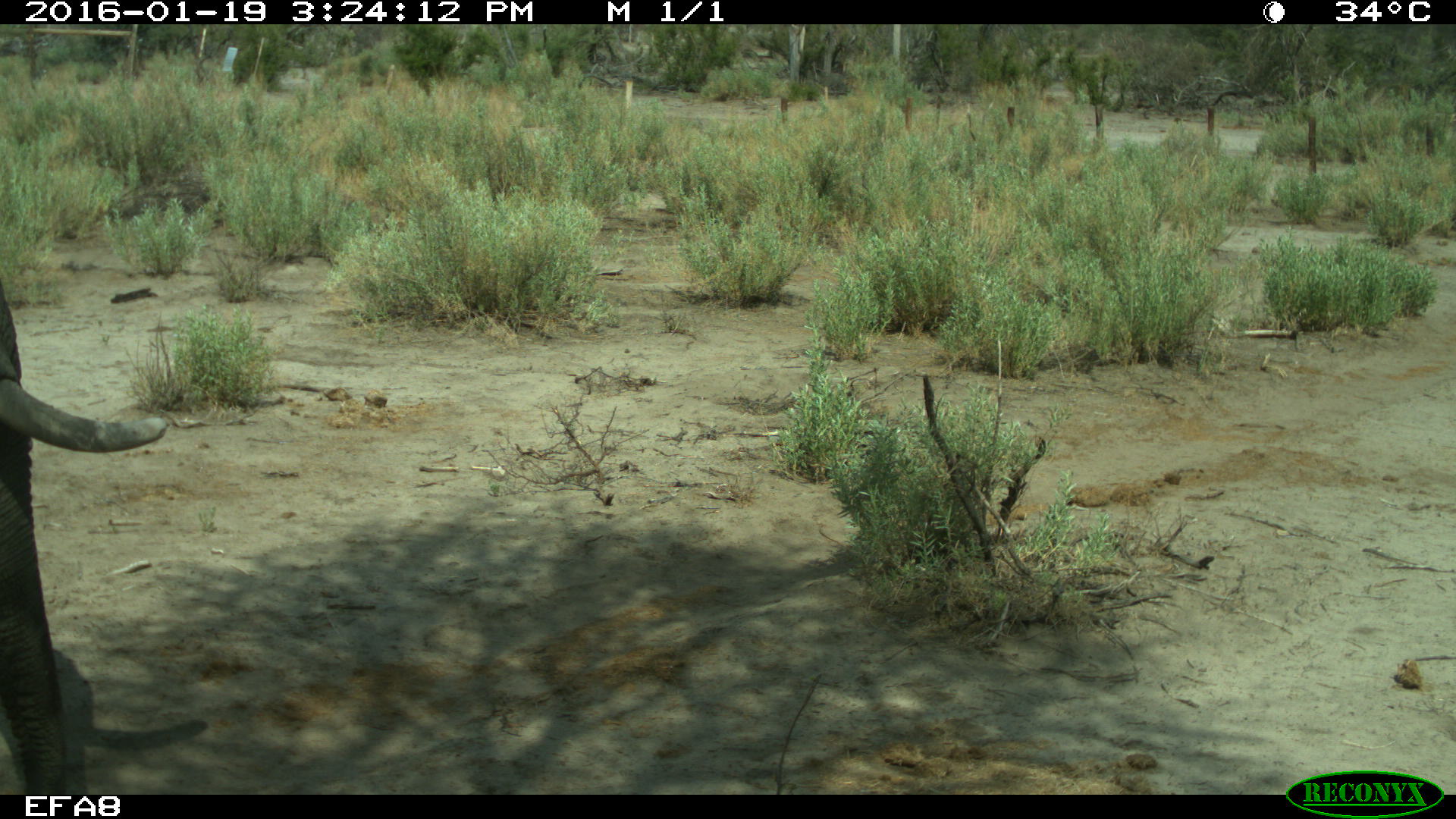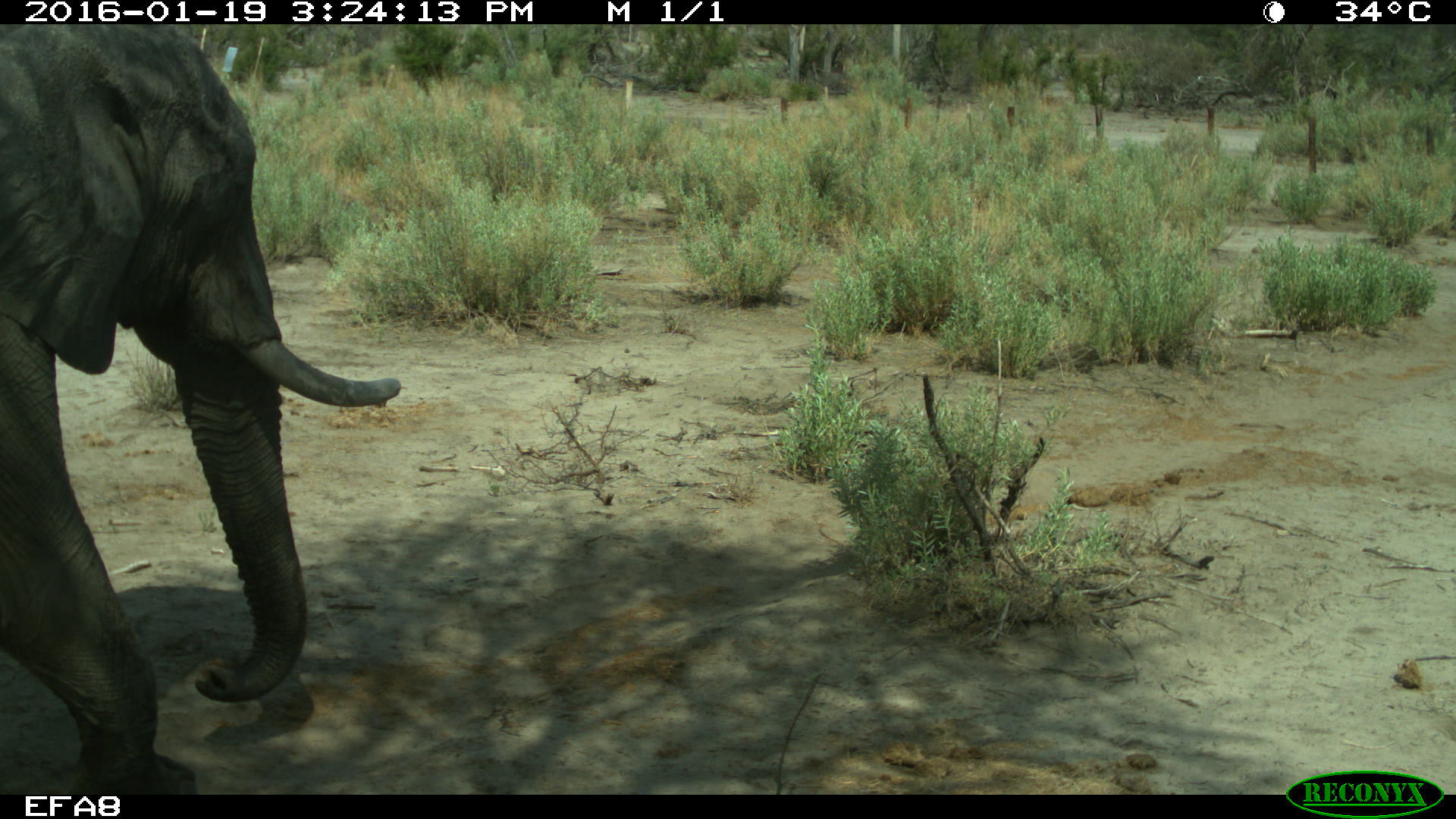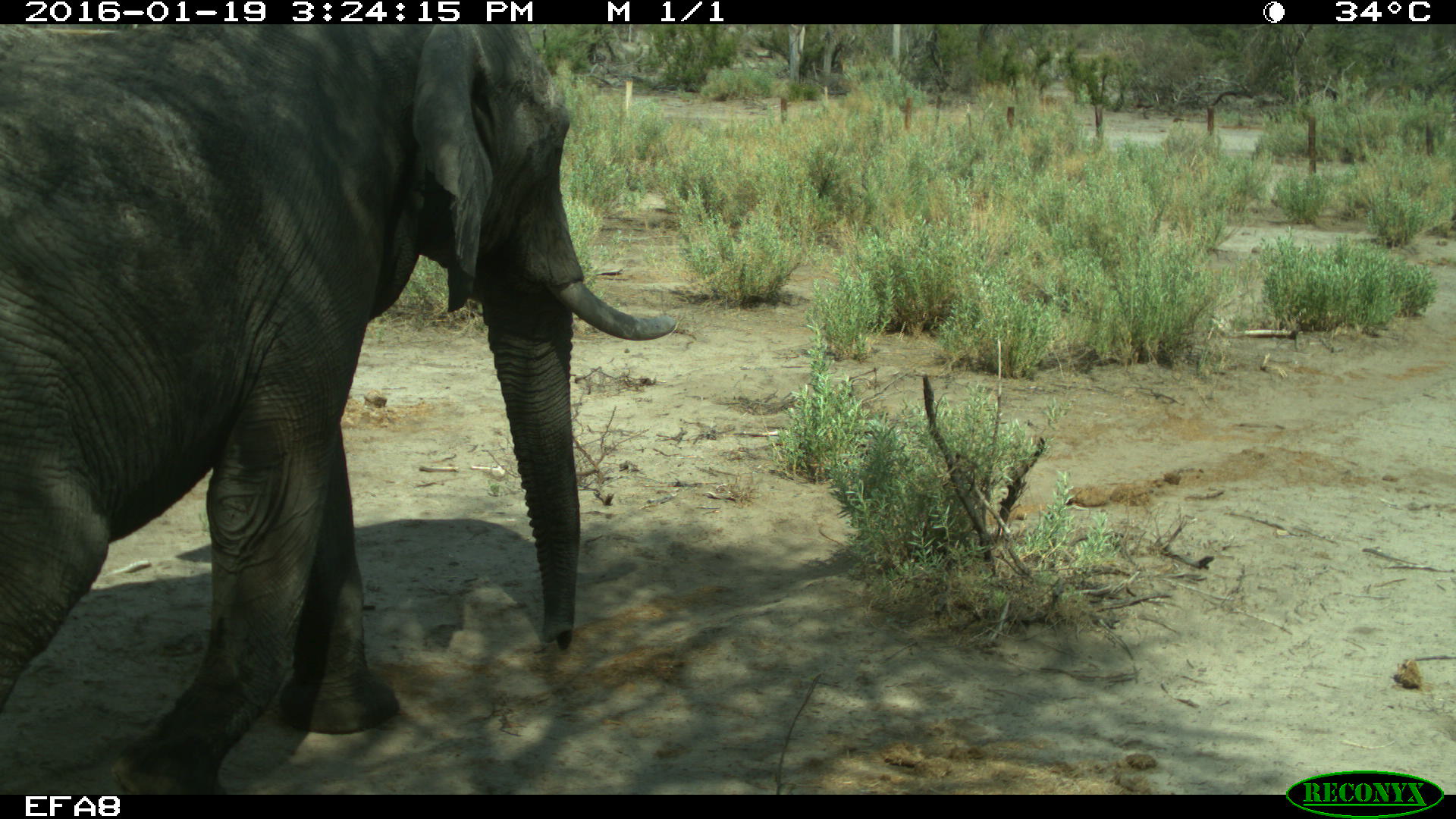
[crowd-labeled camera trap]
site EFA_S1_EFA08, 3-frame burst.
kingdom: Animalia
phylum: Chordata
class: Mammalia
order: Proboscidea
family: Elephantidae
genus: Loxodonta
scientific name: Loxodonta africana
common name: african bush elephant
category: elephant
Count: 1.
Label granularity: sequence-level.